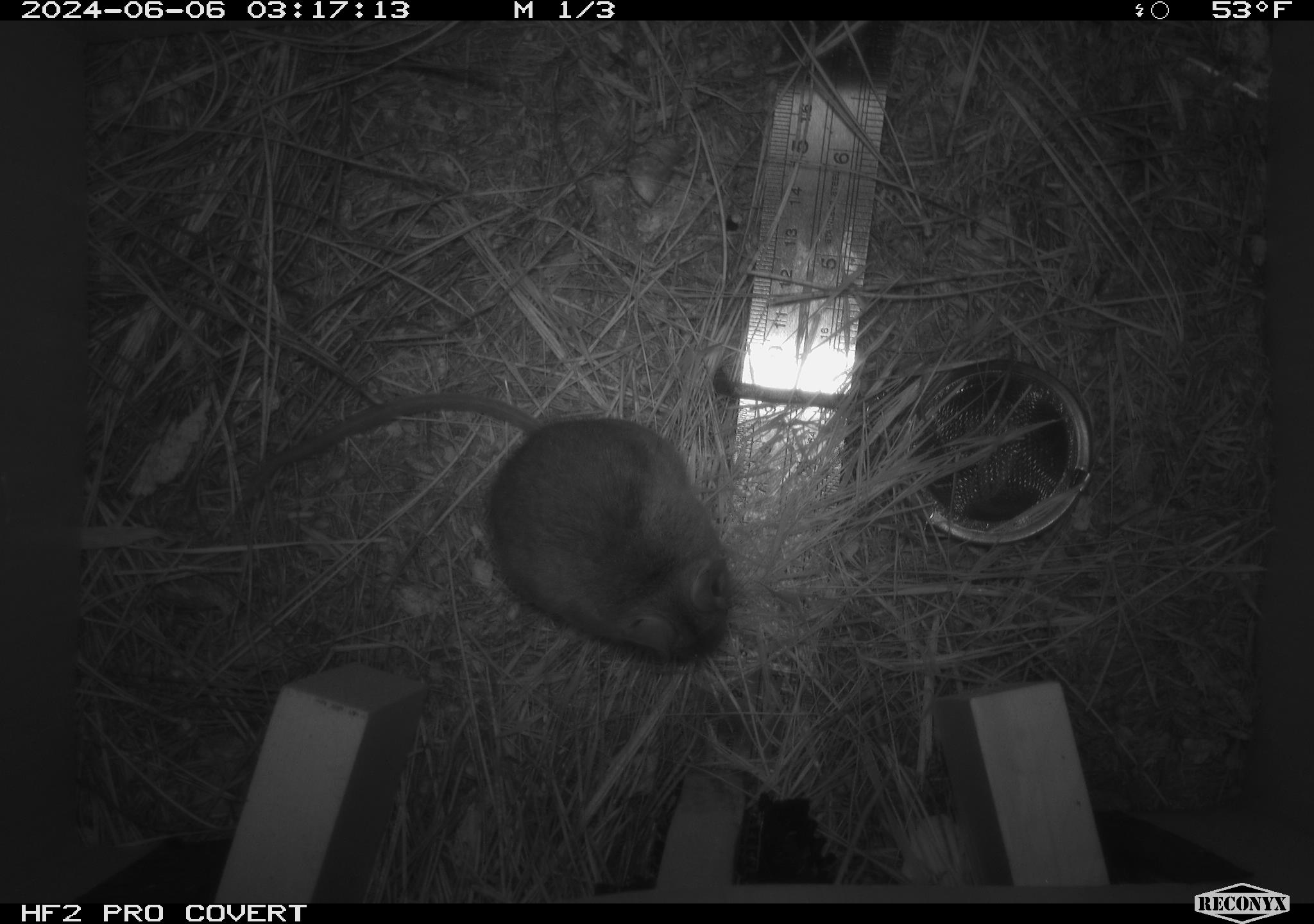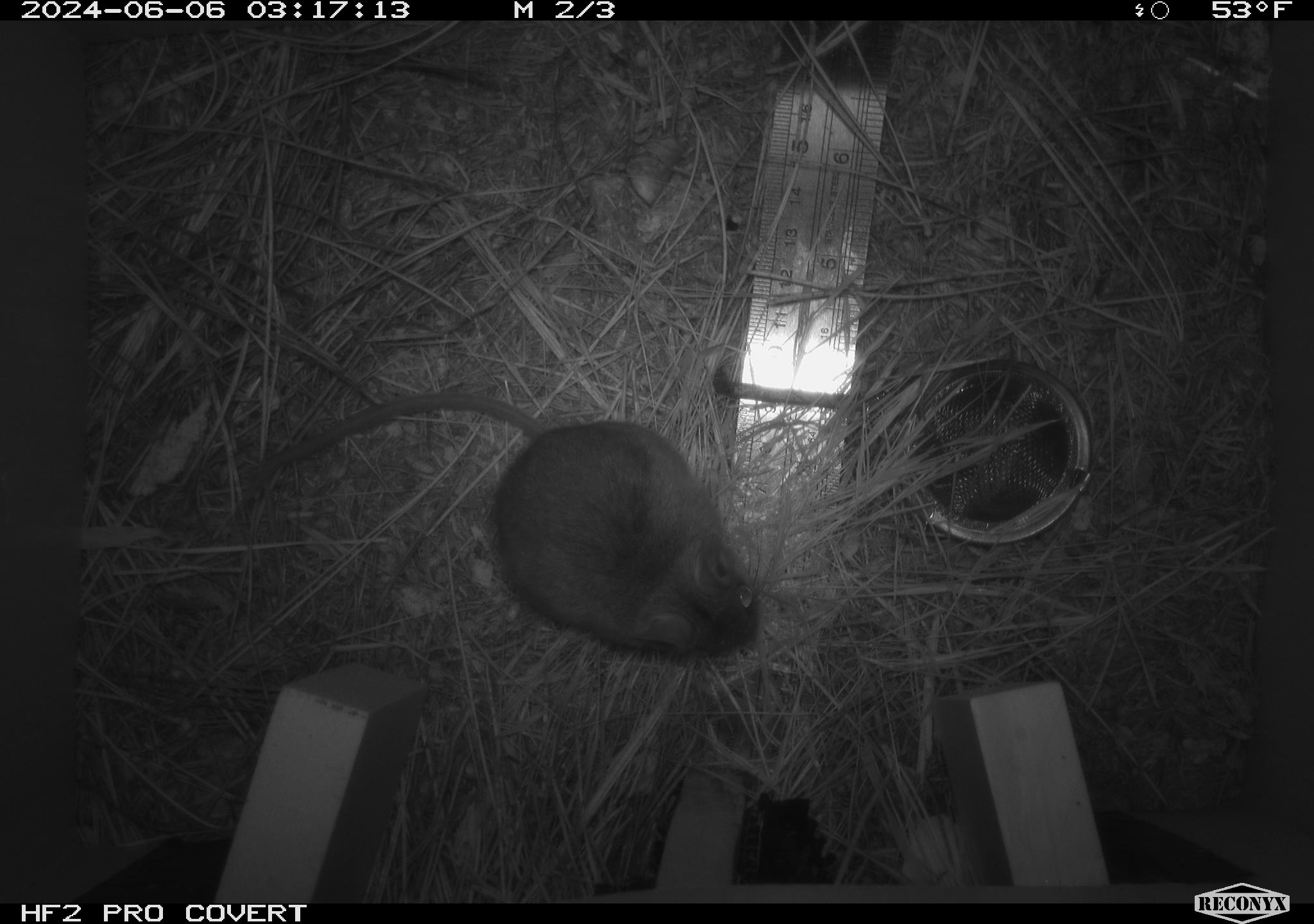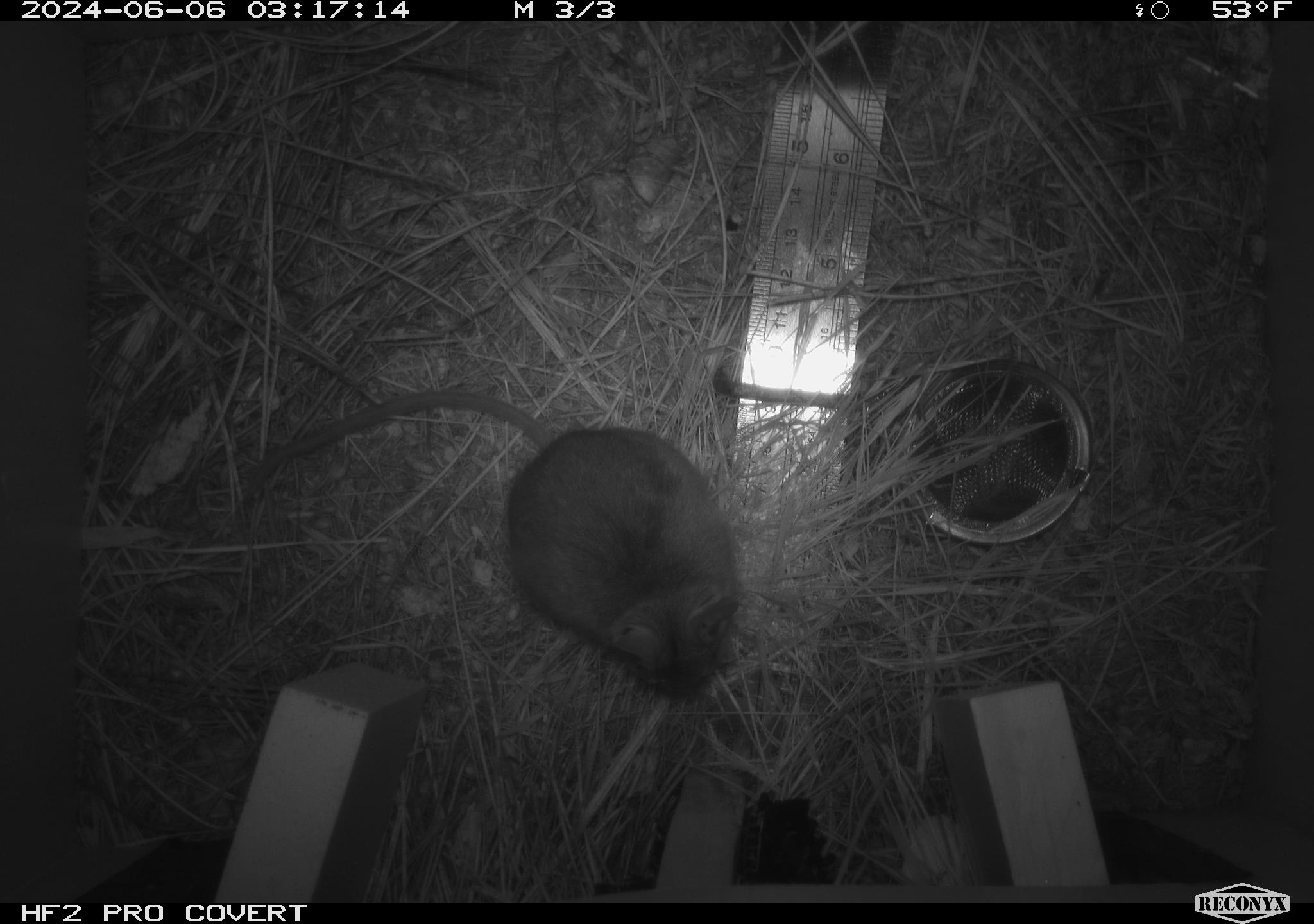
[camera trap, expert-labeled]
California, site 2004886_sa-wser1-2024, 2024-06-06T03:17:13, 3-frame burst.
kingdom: Animalia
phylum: Chordata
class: Mammalia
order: Rodentia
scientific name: Rodentia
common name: mouse species